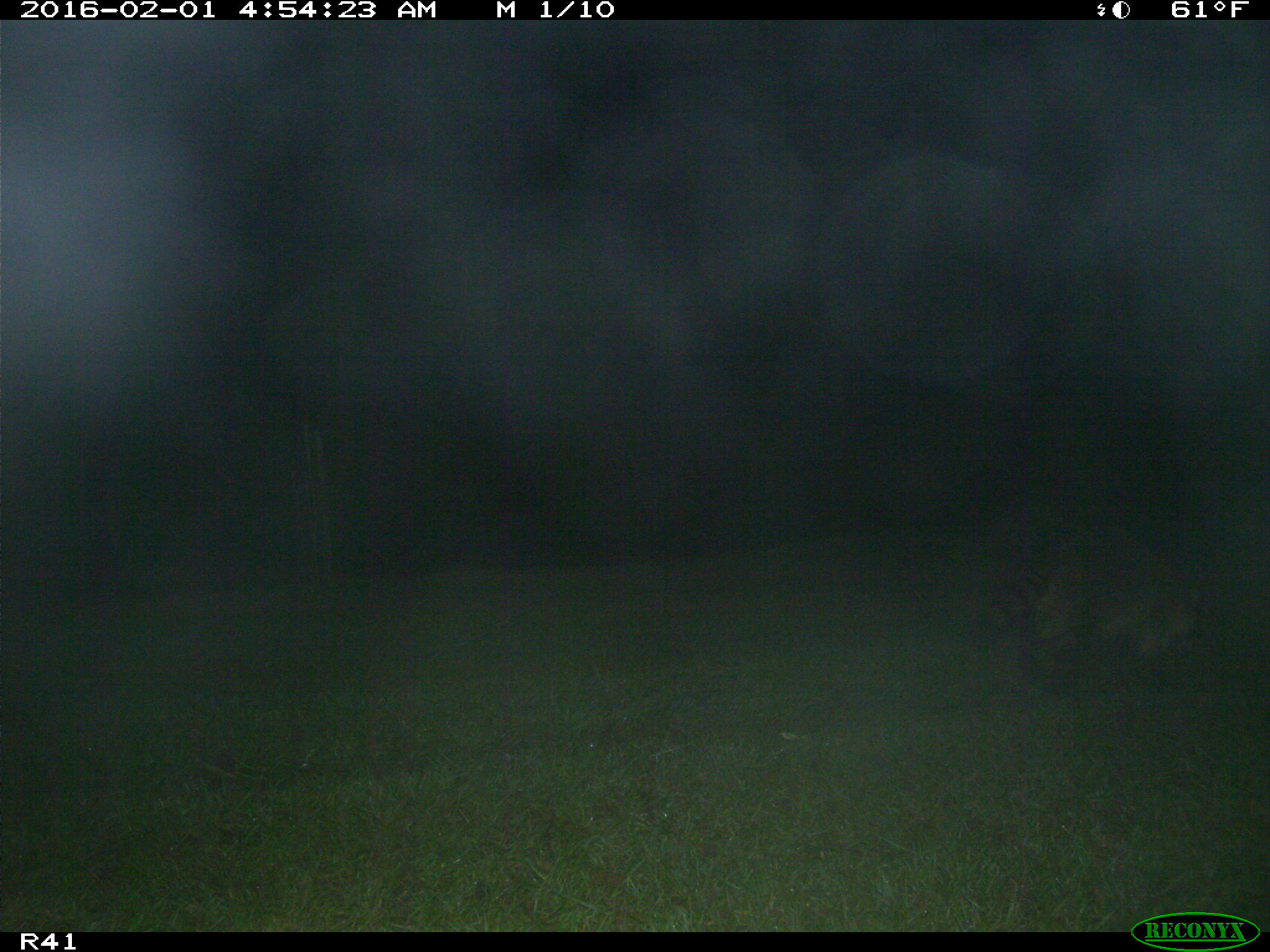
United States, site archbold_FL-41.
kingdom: Animalia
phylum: Chordata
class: Mammalia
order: Carnivora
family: Procyonidae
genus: Procyon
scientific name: Procyon lotor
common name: common raccoon